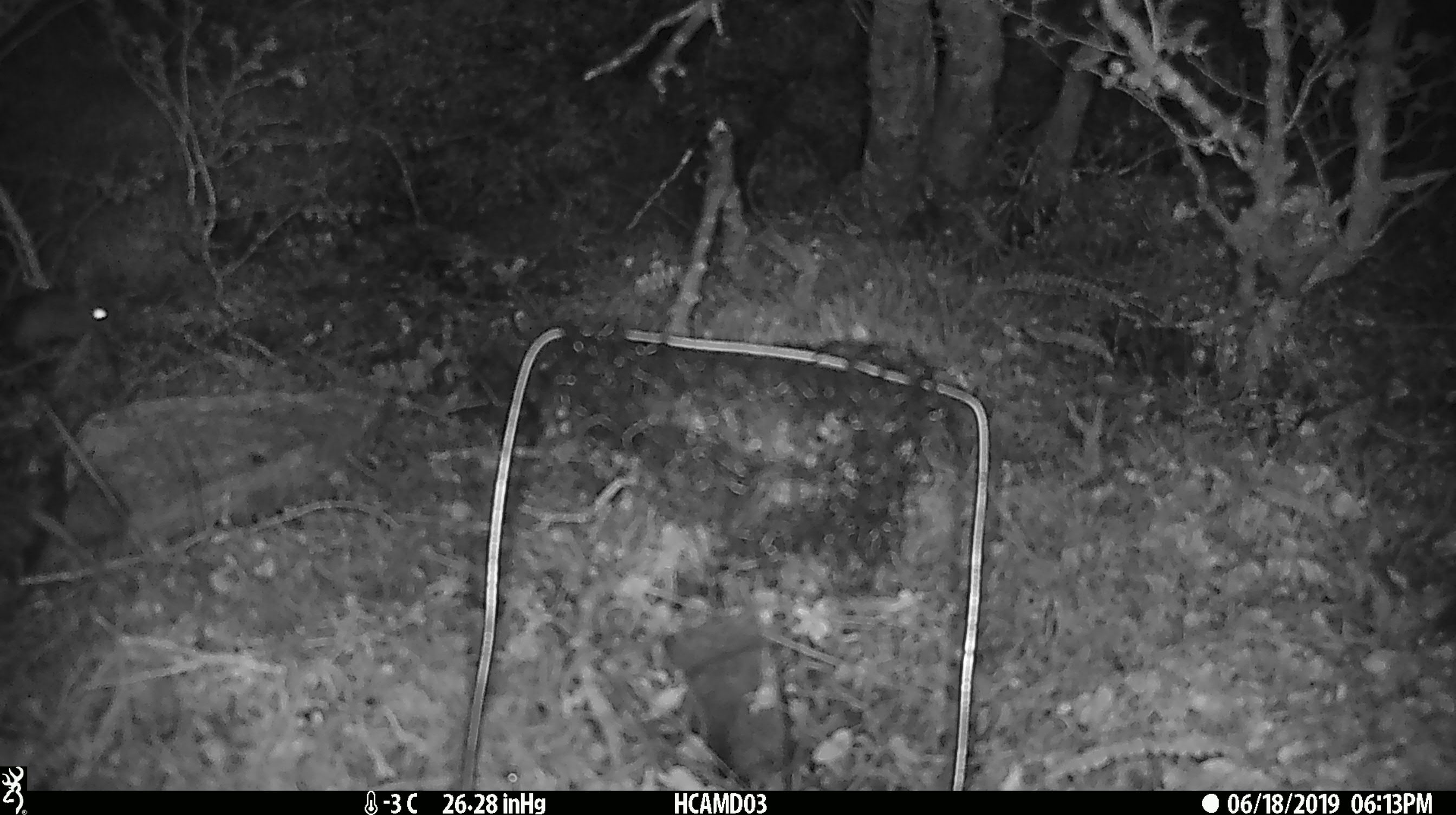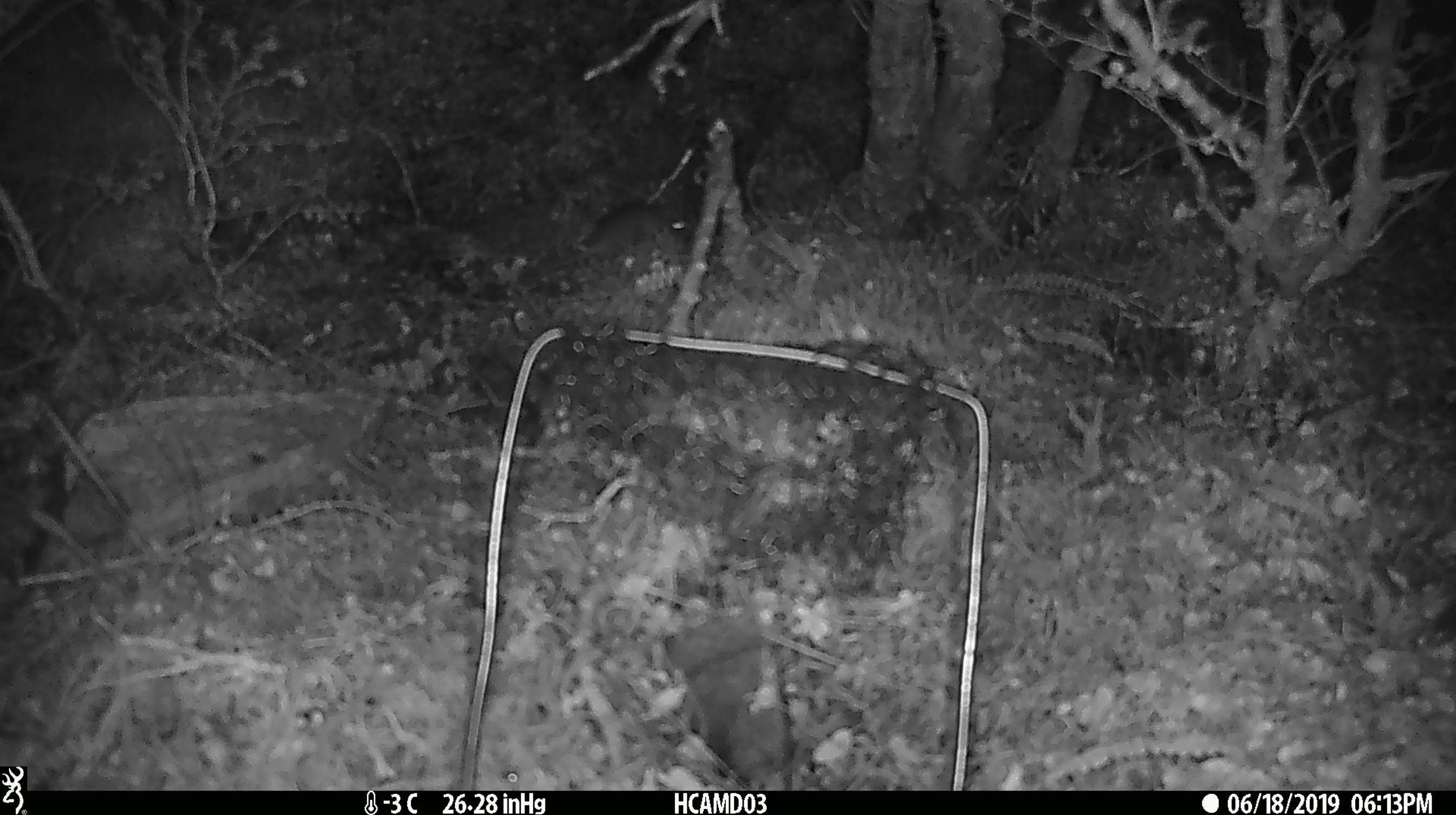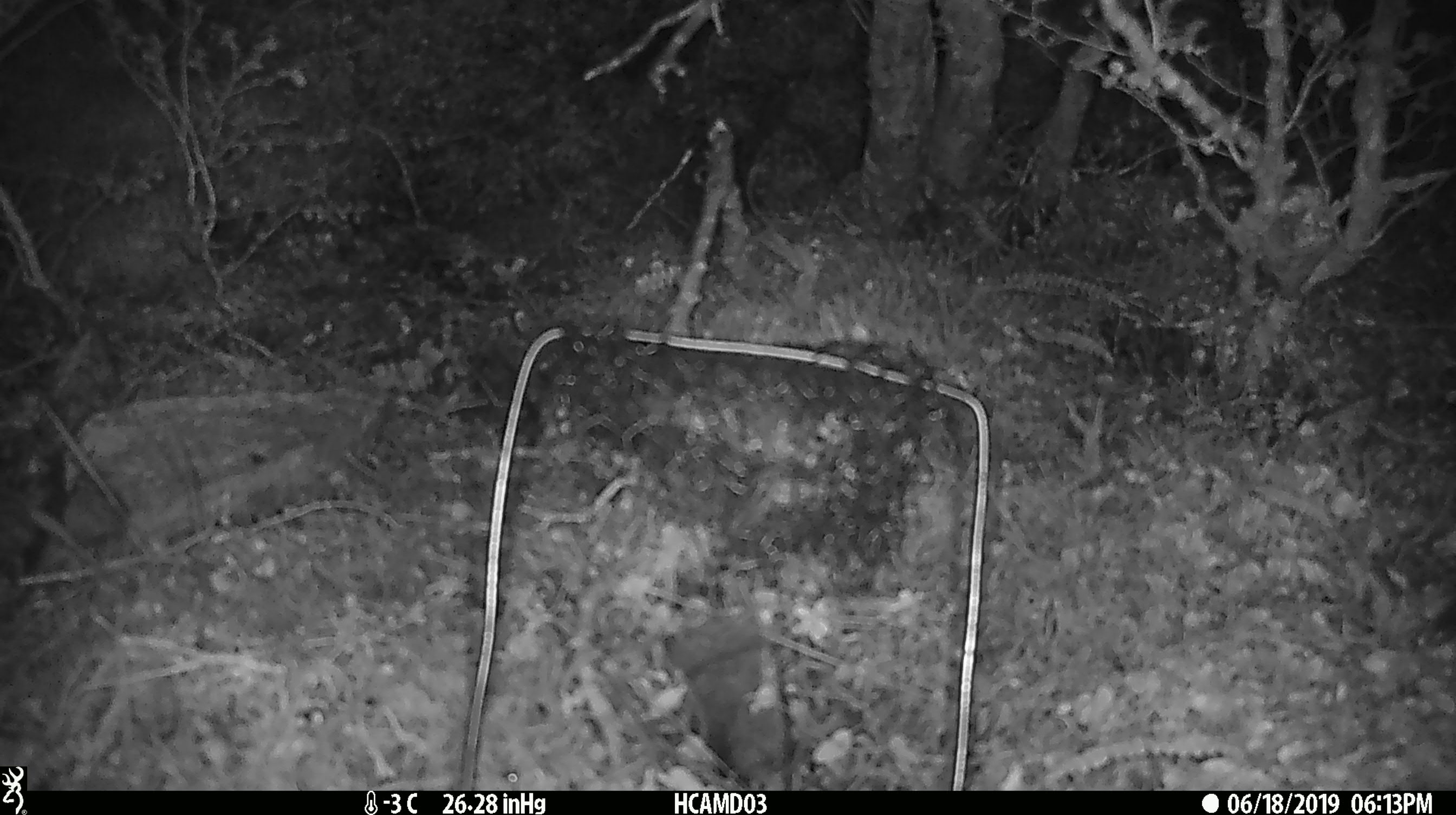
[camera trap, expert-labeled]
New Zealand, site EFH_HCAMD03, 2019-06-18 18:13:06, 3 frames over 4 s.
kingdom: Animalia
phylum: Chordata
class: Mammalia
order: Rodentia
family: Muridae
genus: Mus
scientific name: Mus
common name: mouse